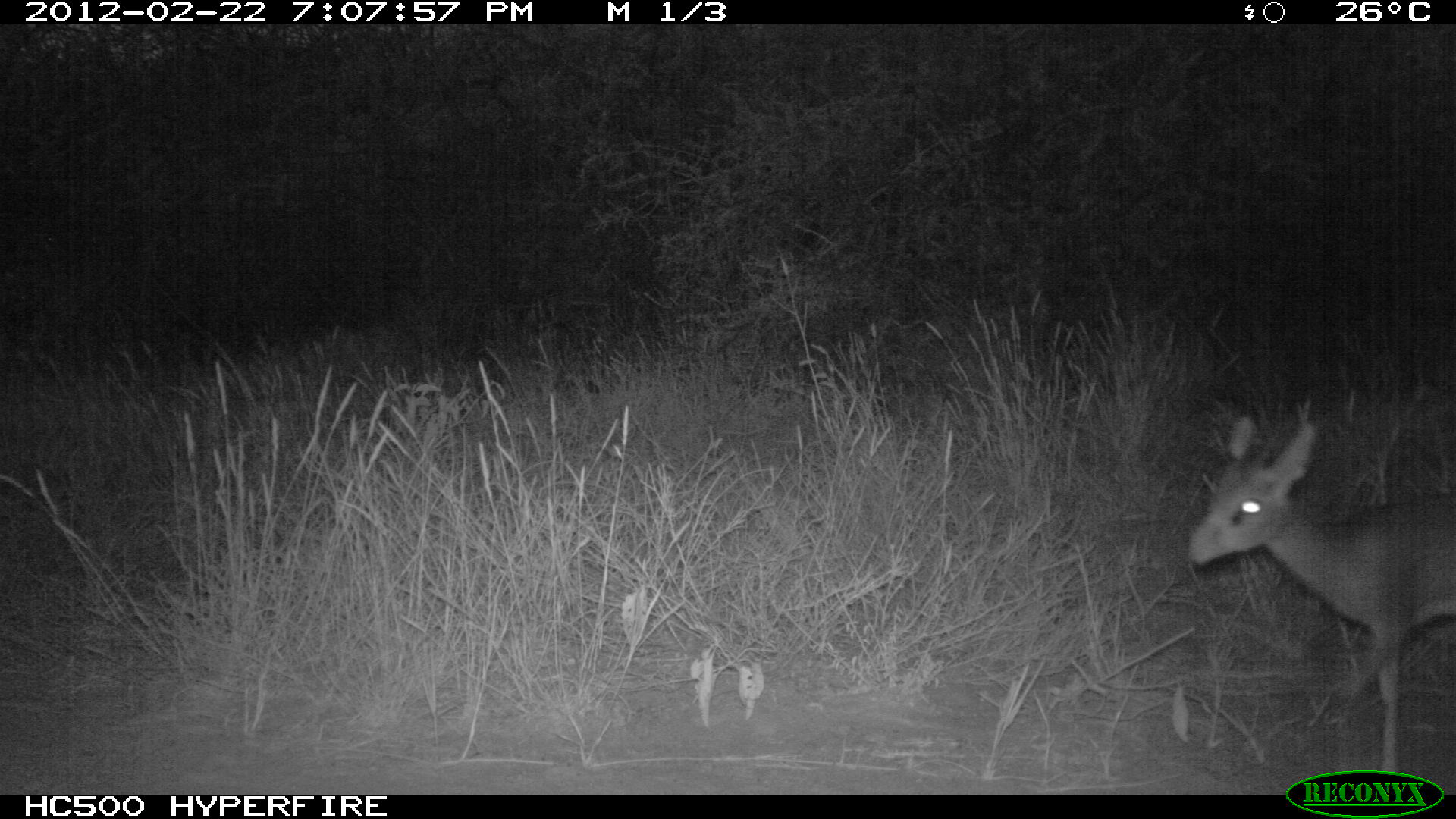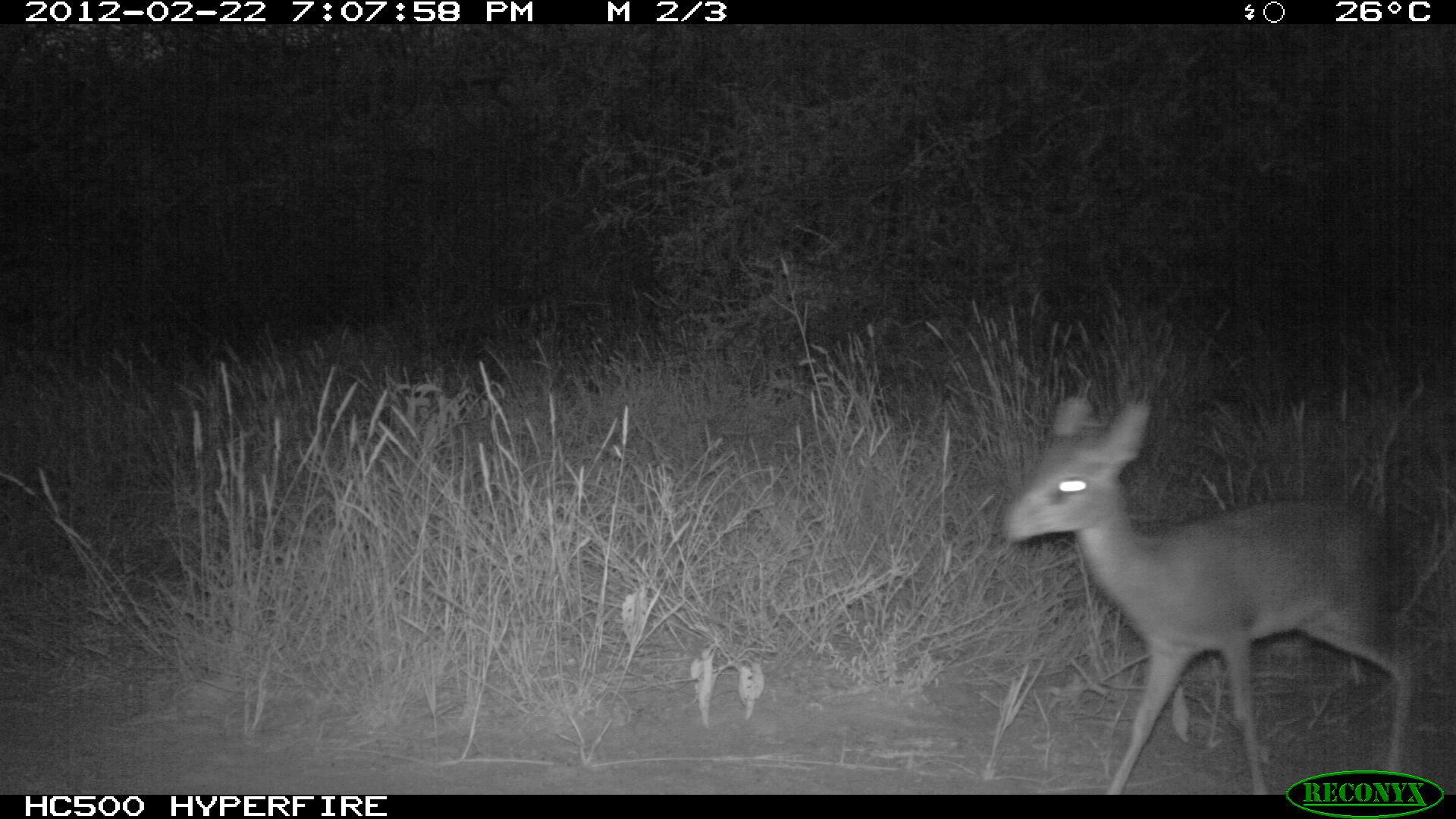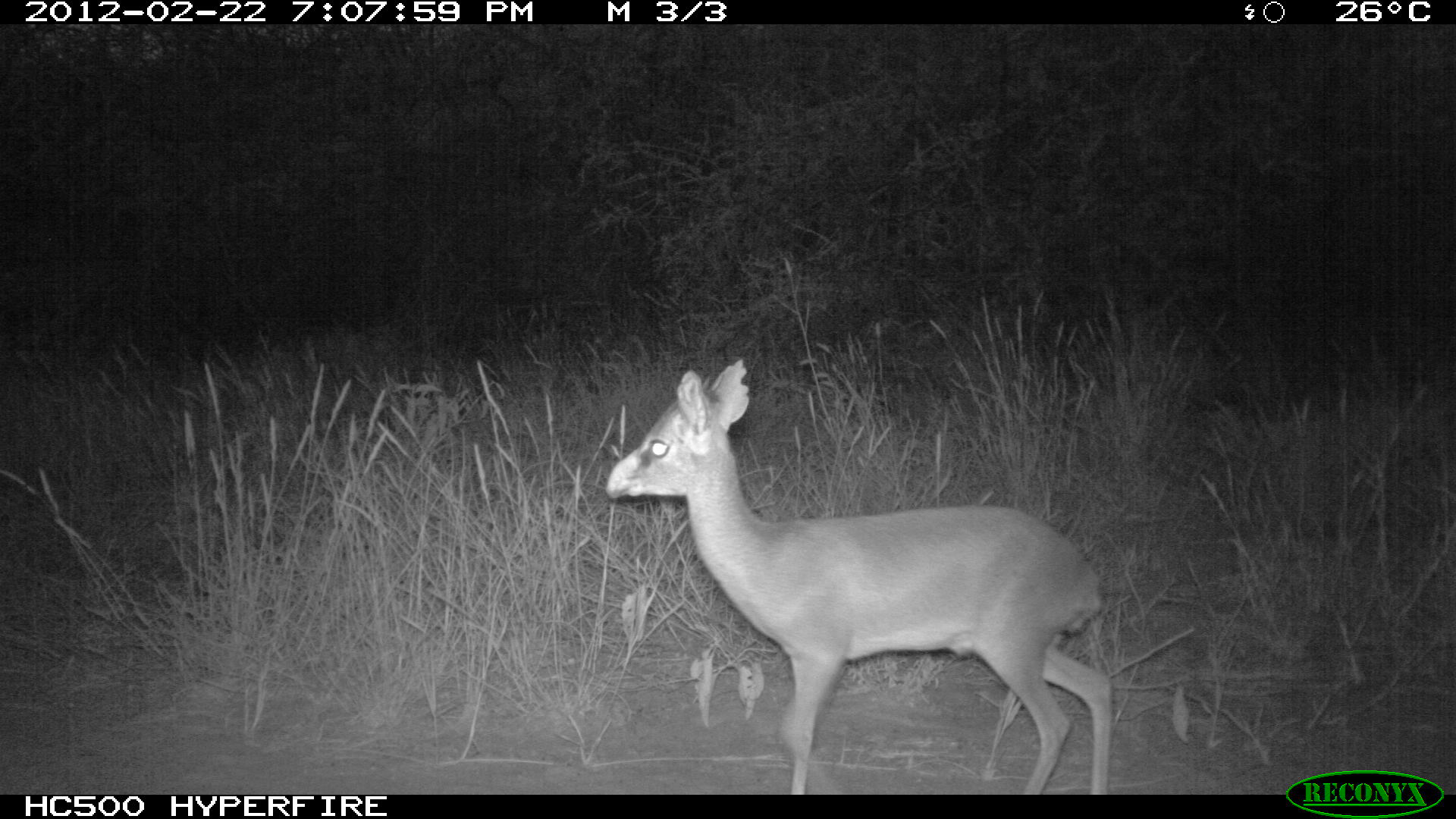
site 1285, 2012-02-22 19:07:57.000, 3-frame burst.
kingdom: Animalia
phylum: Chordata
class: Mammalia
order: Artiodactyla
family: Bovidae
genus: Madoqua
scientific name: Madoqua guentheri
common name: günther's dik-dik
Madoqua guentheri (günther's dik-dik), count 1.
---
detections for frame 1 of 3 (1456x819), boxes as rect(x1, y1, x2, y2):
madoqua guentheri: rect(1181, 410, 1454, 791)